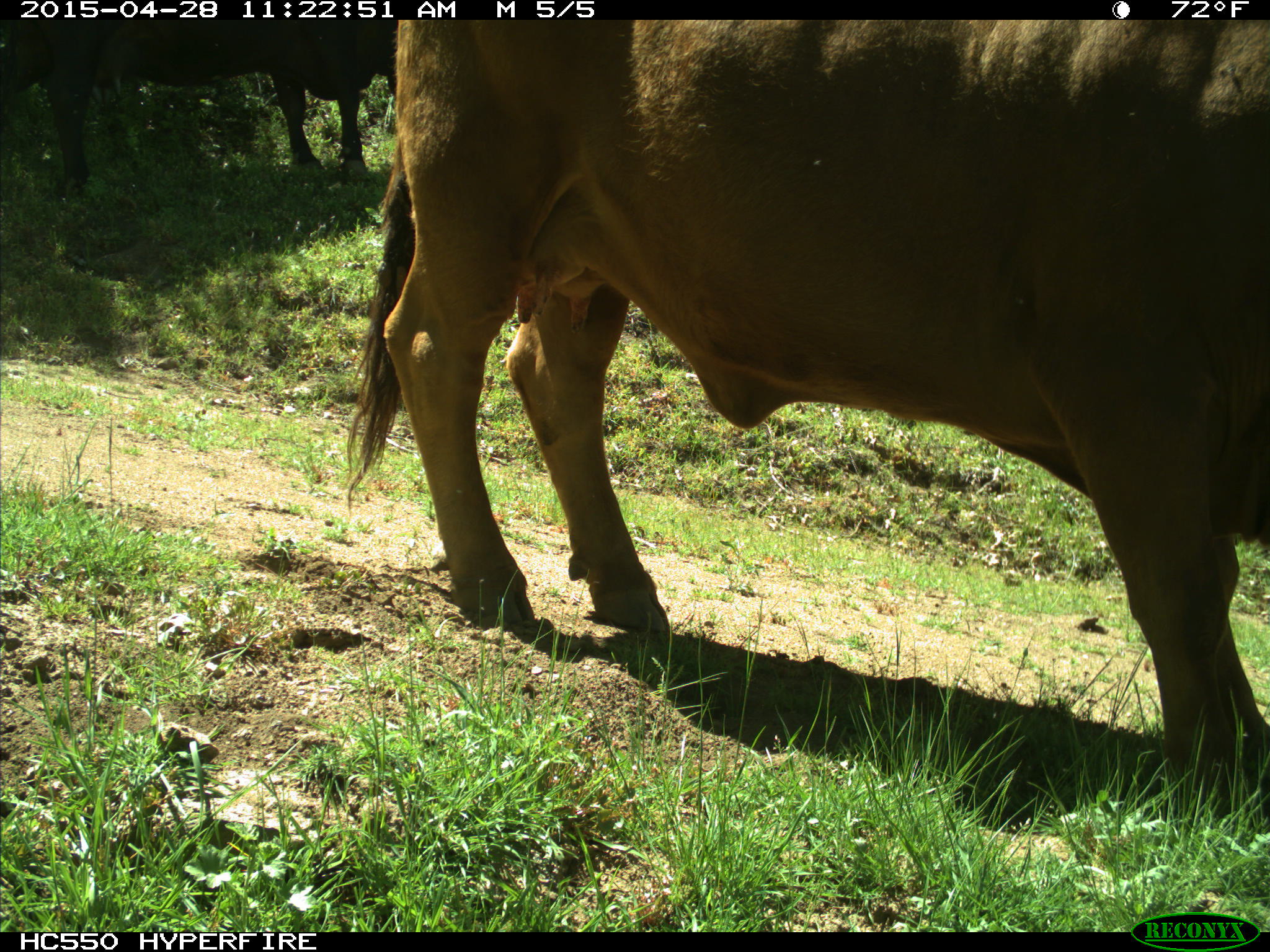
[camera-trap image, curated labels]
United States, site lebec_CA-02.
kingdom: Animalia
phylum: Chordata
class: Mammalia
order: Artiodactyla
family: Bovidae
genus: Bos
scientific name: Bos taurus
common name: domestic cow